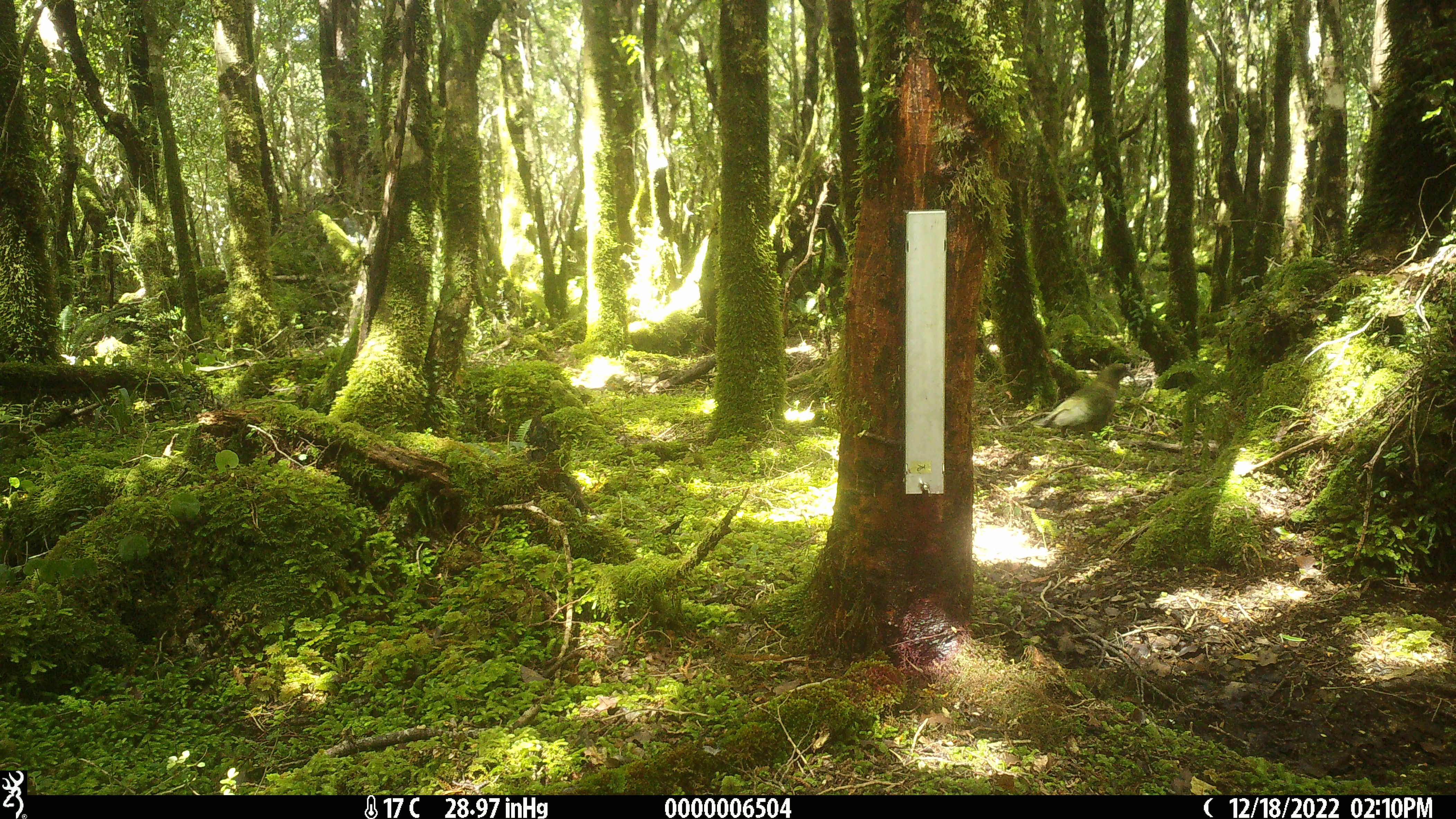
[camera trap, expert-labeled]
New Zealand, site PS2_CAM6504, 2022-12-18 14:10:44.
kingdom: Animalia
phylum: Chordata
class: Aves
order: Psittaciformes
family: Strigopidae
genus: Nestor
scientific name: Nestor notabilis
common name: kea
Kea (Nestor notabilis).